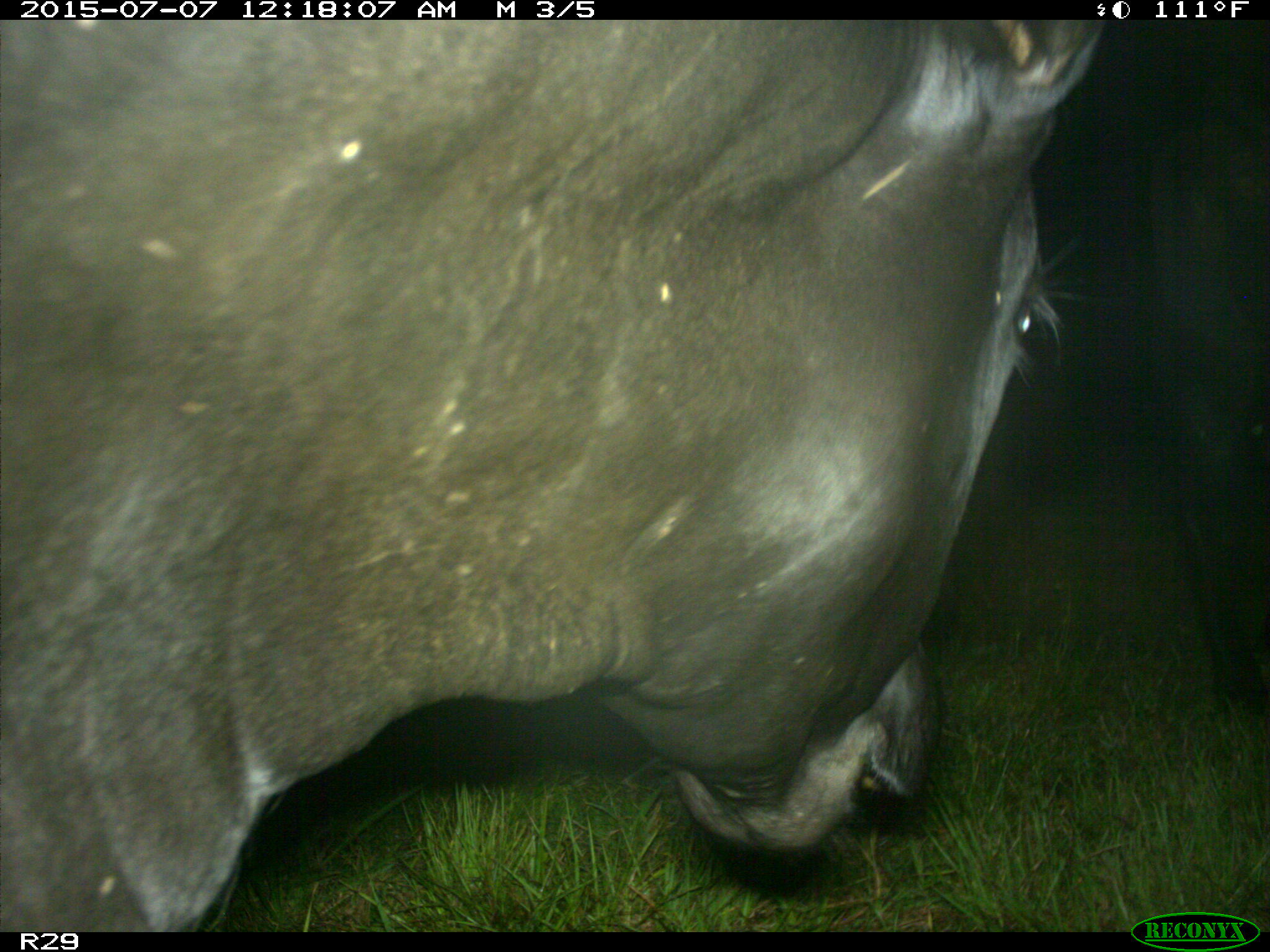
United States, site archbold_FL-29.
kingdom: Animalia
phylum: Chordata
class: Mammalia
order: Artiodactyla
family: Bovidae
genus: Bos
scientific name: Bos taurus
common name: domestic cow